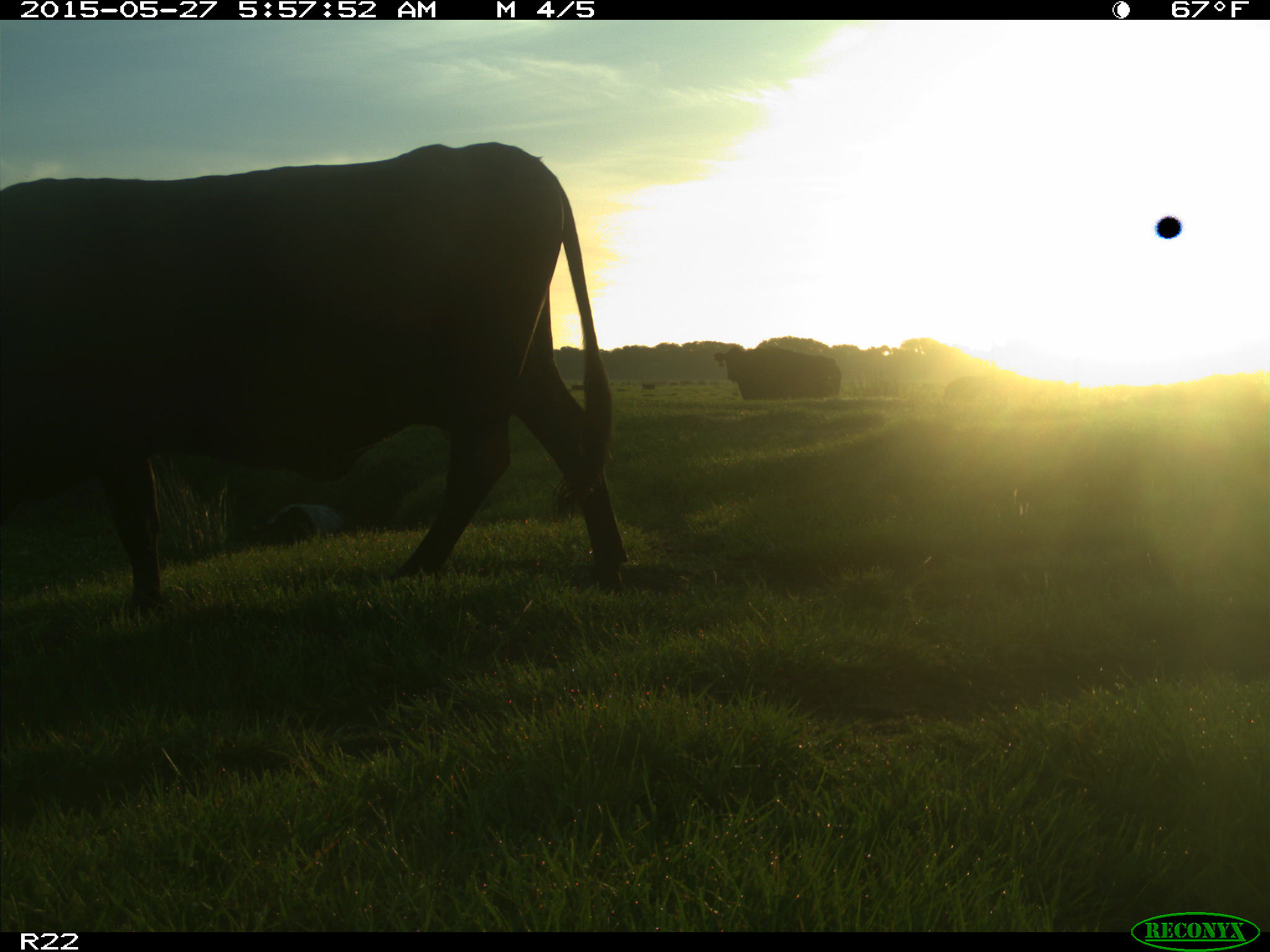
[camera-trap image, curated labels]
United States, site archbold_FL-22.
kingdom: Animalia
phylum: Chordata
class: Mammalia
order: Artiodactyla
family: Bovidae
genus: Bos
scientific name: Bos taurus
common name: domestic cow